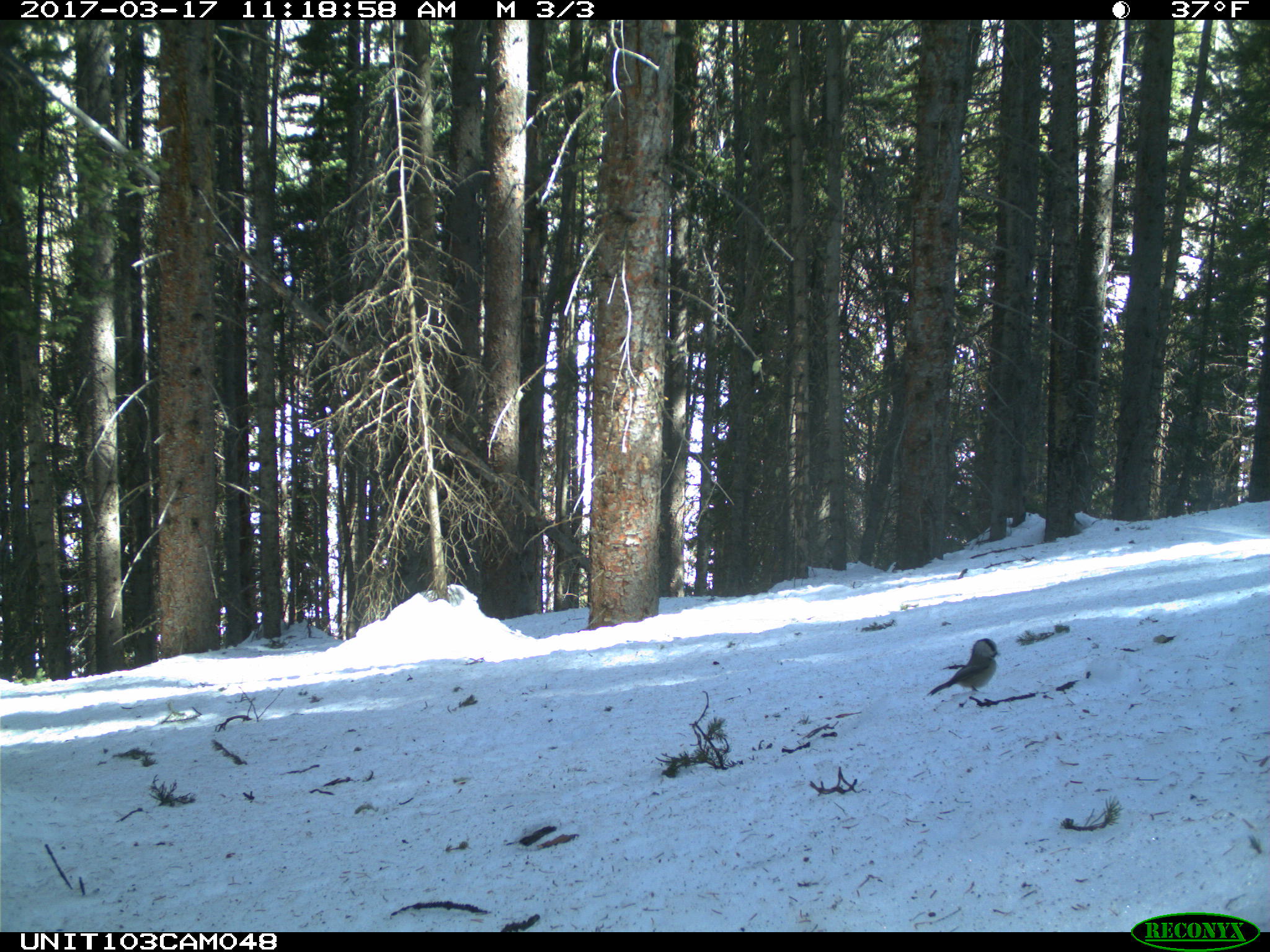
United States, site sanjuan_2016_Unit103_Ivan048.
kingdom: Animalia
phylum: Chordata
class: Aves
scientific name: Aves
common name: birds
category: unidentified bird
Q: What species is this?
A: Unidentified bird (birds) (Aves).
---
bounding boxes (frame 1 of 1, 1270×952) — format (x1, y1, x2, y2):
animal: (927, 639, 1000, 697)